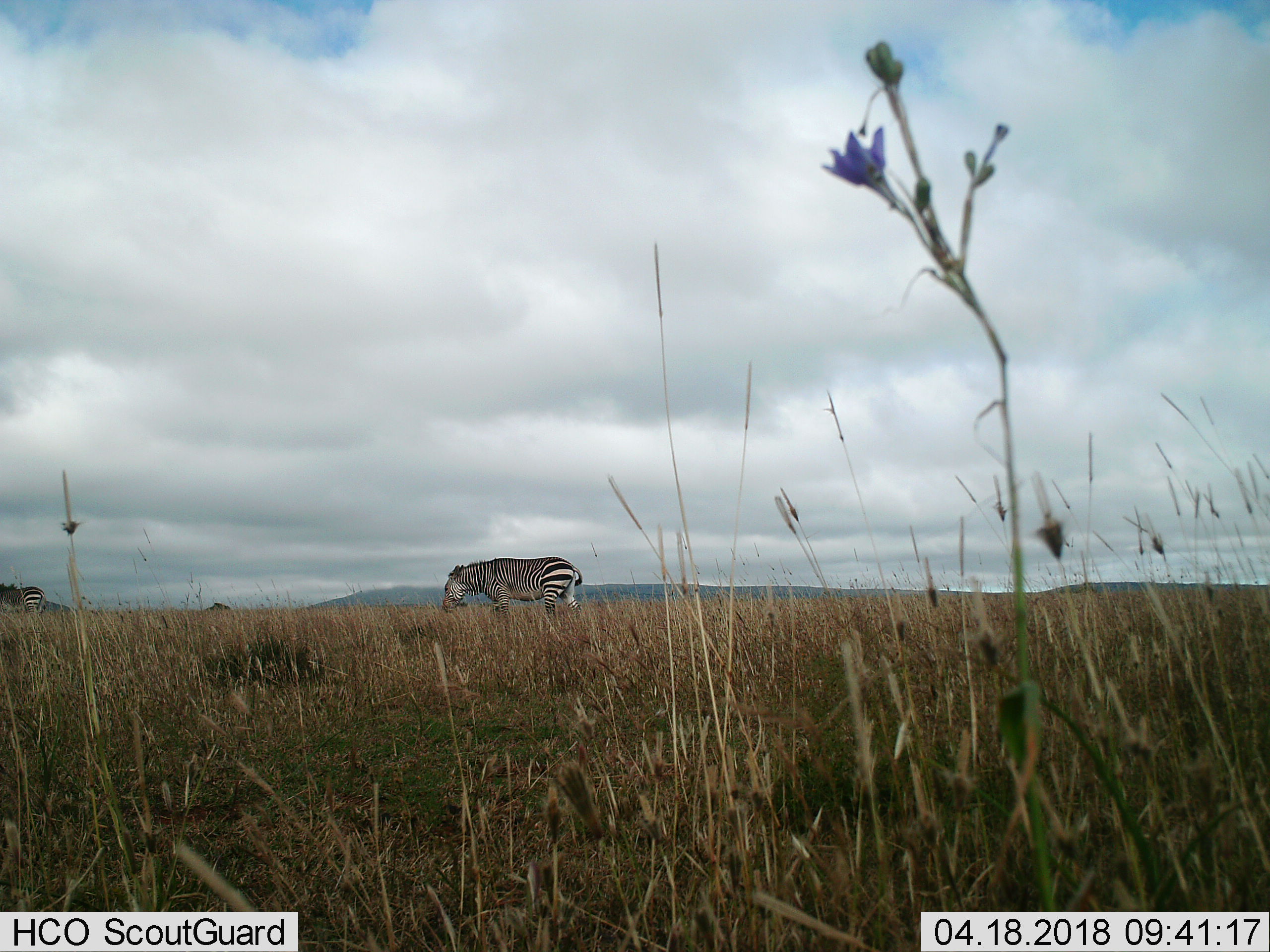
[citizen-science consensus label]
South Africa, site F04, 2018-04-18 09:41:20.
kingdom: Animalia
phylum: Chordata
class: Mammalia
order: Perissodactyla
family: Equidae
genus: Equus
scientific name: Equus zebra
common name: mountain zebra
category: zebramountain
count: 2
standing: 25%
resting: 0%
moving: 50%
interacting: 0%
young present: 0%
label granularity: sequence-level